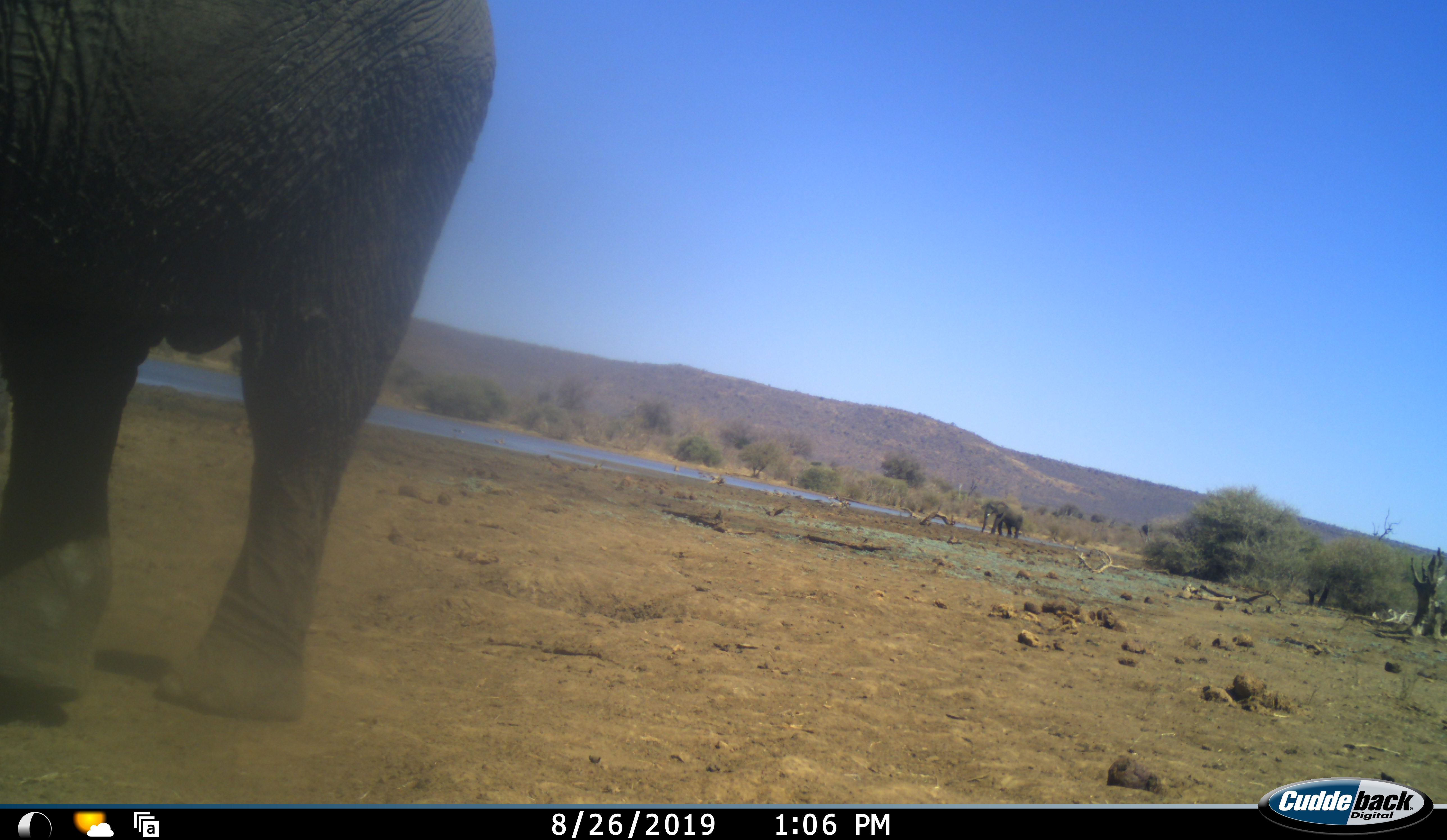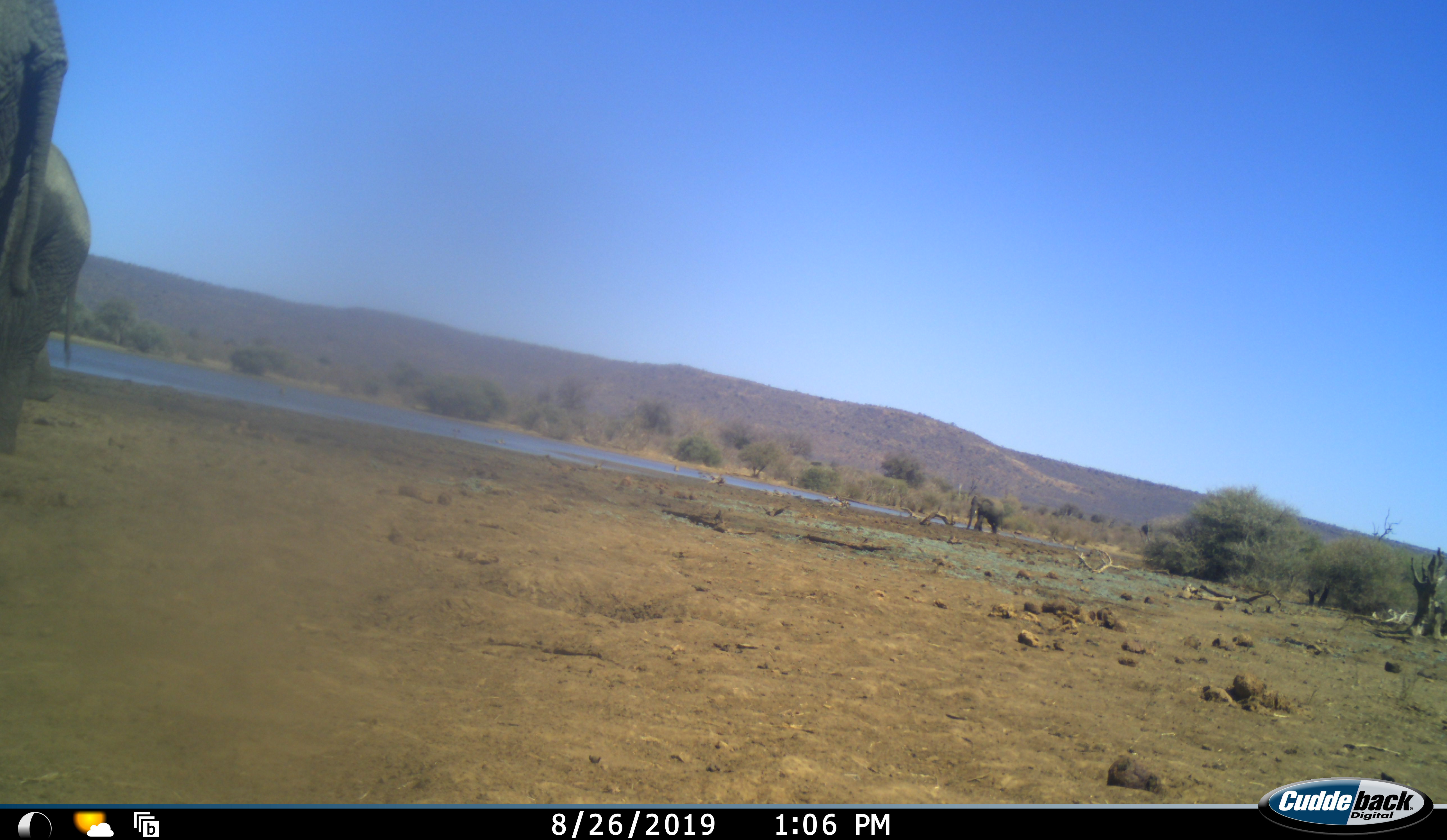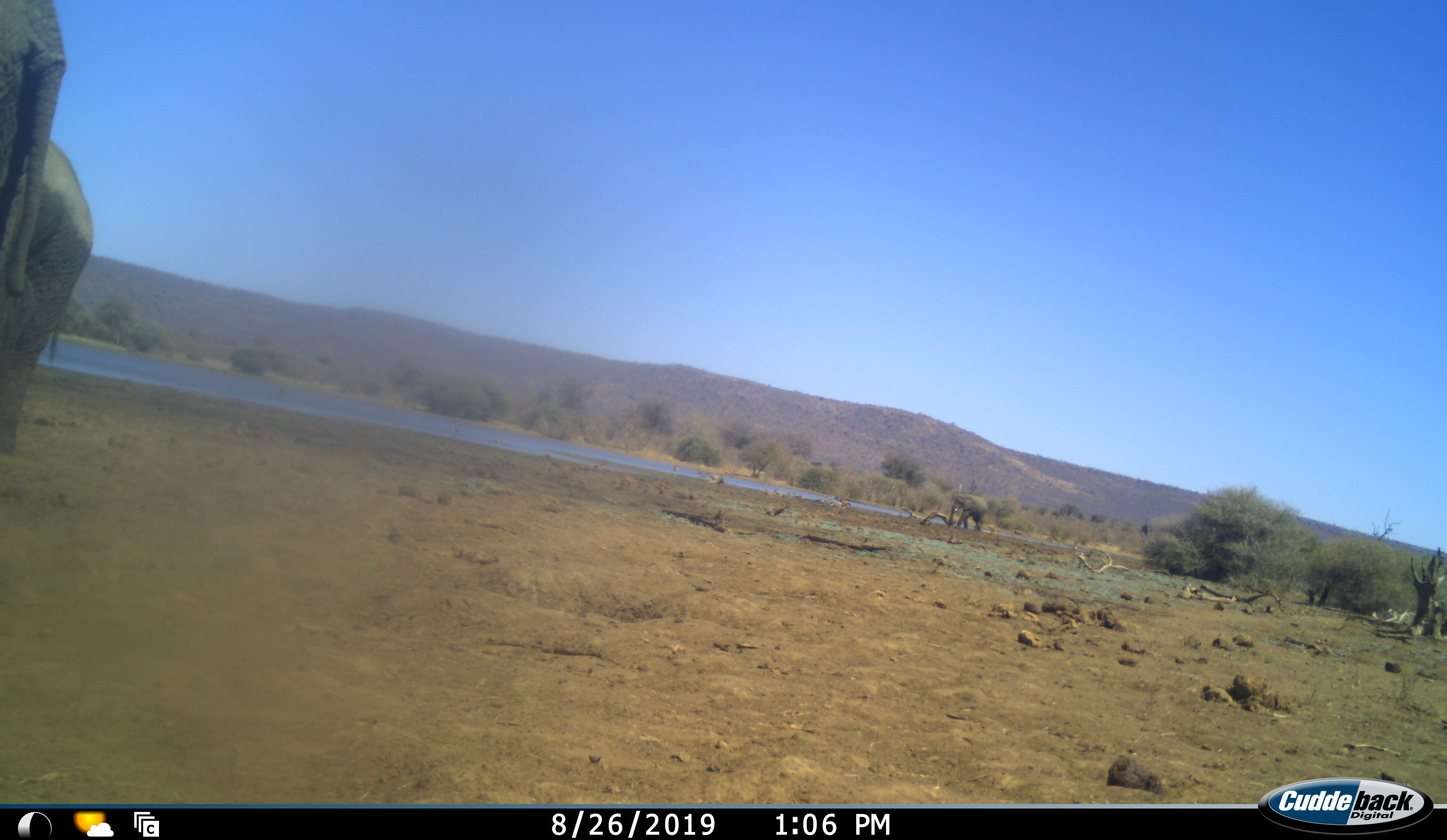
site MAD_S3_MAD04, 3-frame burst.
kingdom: Animalia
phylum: Chordata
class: Mammalia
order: Proboscidea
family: Elephantidae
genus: Loxodonta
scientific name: Loxodonta africana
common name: african bush elephant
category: elephant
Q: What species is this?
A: Elephant (african bush elephant) (Loxodonta africana).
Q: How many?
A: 2.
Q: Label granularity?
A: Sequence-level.